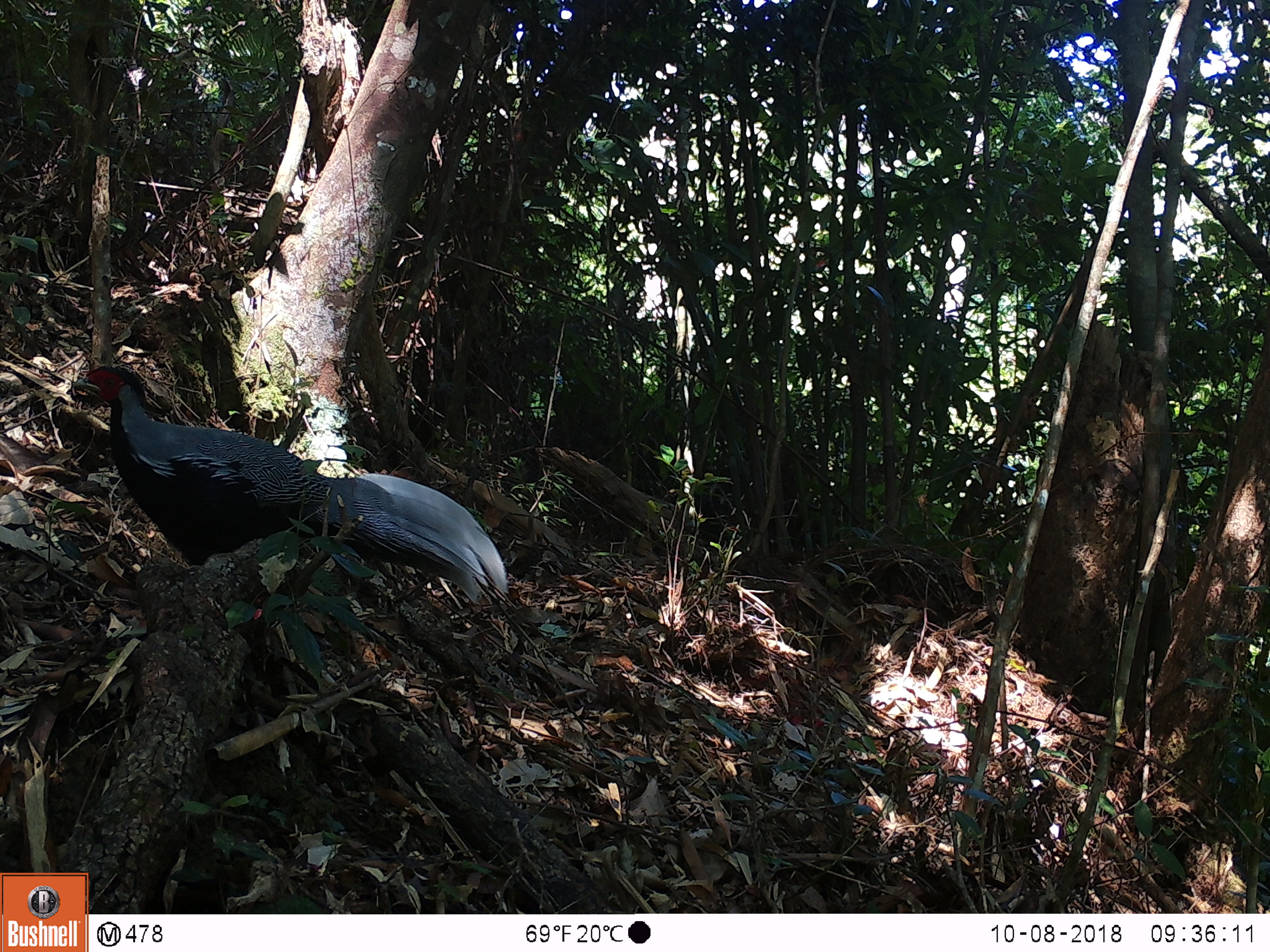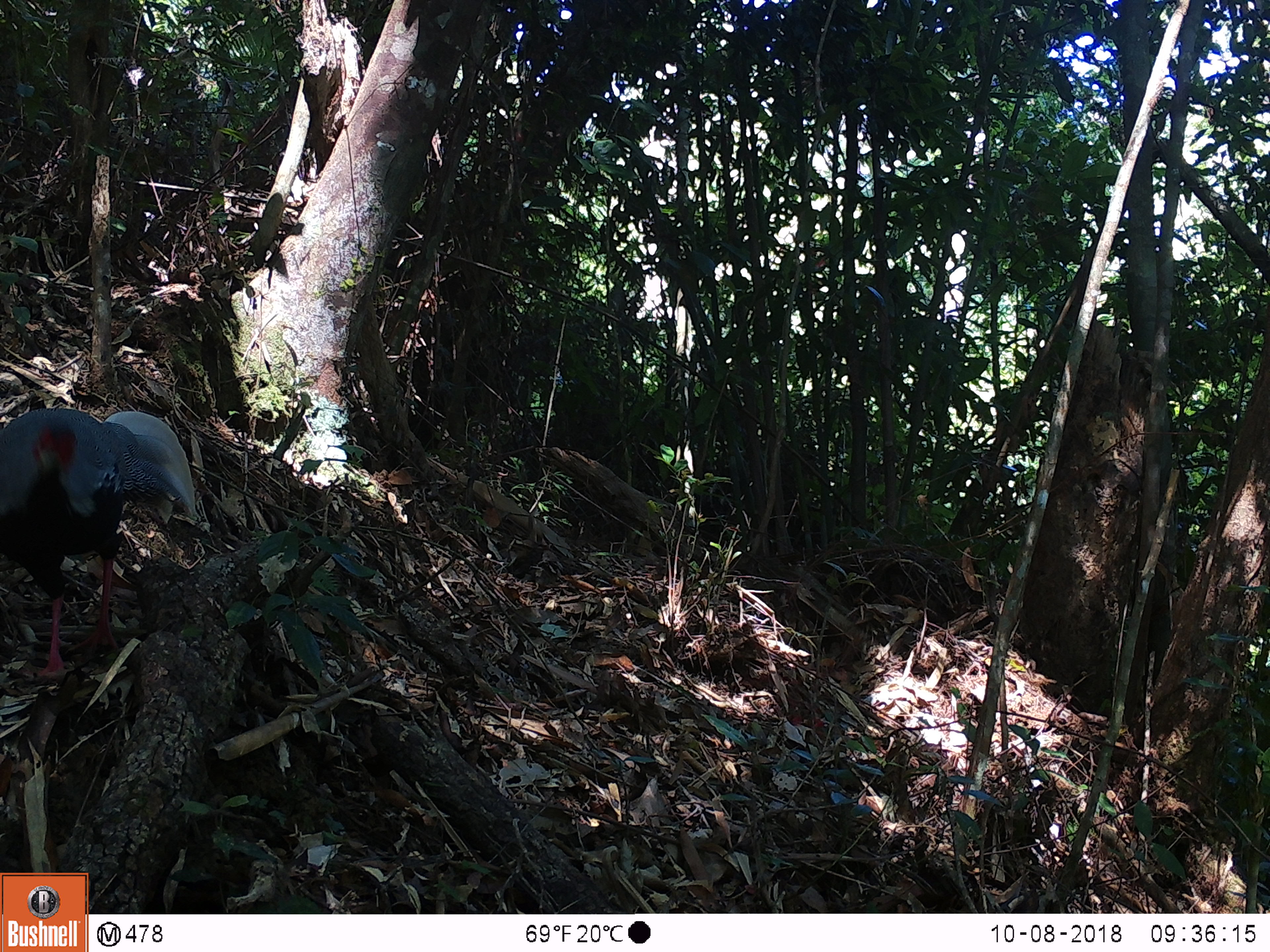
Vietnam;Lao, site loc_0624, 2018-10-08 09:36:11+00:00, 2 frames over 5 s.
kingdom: Animalia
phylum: Chordata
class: Aves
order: Galliformes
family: Phasianidae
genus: Lophura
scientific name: Lophura nycthemera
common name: silver pheasant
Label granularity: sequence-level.